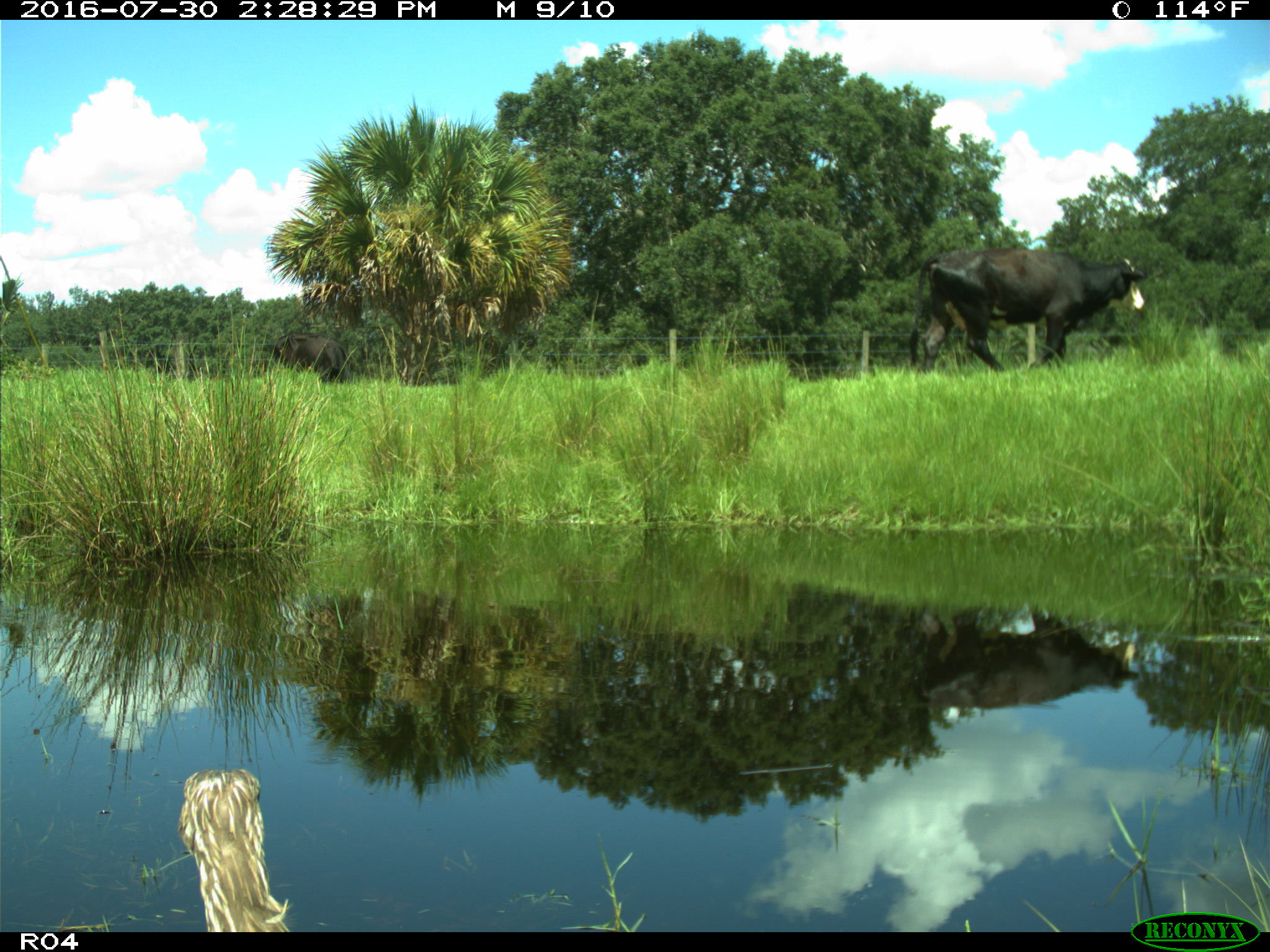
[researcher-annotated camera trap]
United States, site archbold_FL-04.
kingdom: Animalia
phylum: Chordata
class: Mammalia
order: Artiodactyla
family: Bovidae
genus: Bos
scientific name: Bos taurus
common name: domestic cow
Bos taurus (domestic cow).